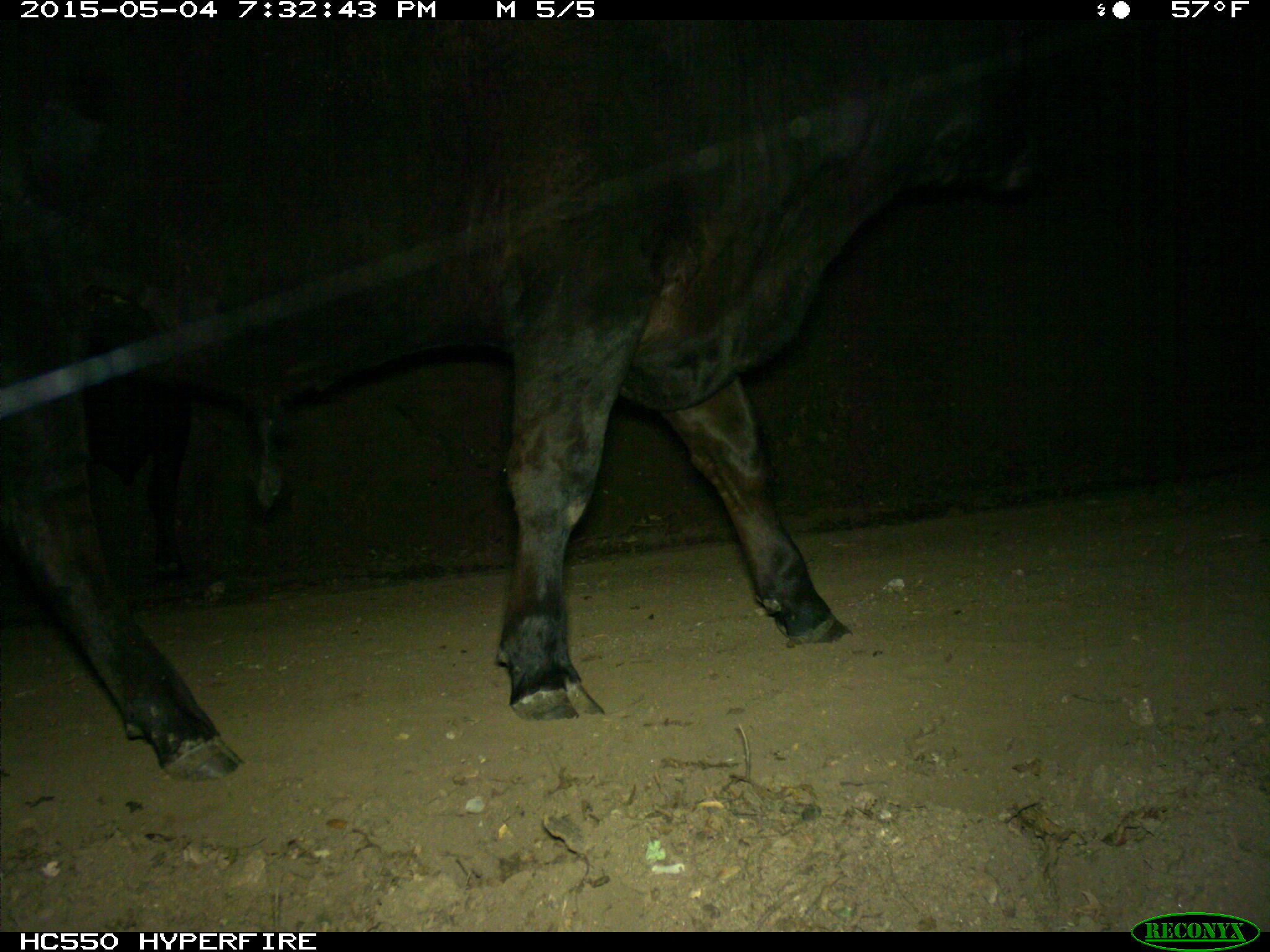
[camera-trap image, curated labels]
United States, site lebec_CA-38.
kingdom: Animalia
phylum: Chordata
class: Mammalia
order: Artiodactyla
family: Bovidae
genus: Bos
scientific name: Bos taurus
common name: domestic cow